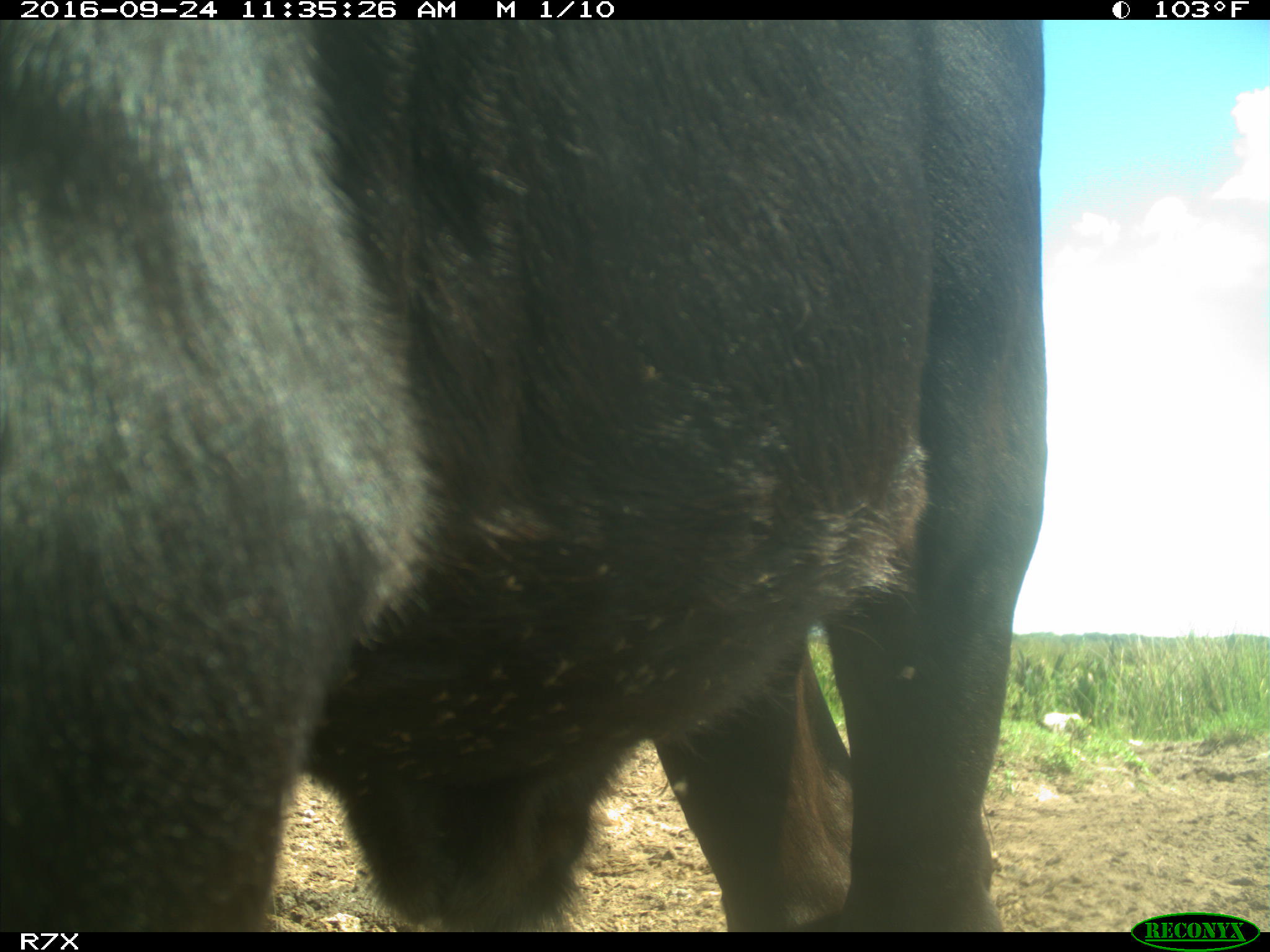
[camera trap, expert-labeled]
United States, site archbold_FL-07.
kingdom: Animalia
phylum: Chordata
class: Mammalia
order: Artiodactyla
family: Bovidae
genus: Bos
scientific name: Bos taurus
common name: domestic cow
Bos taurus (domestic cow).